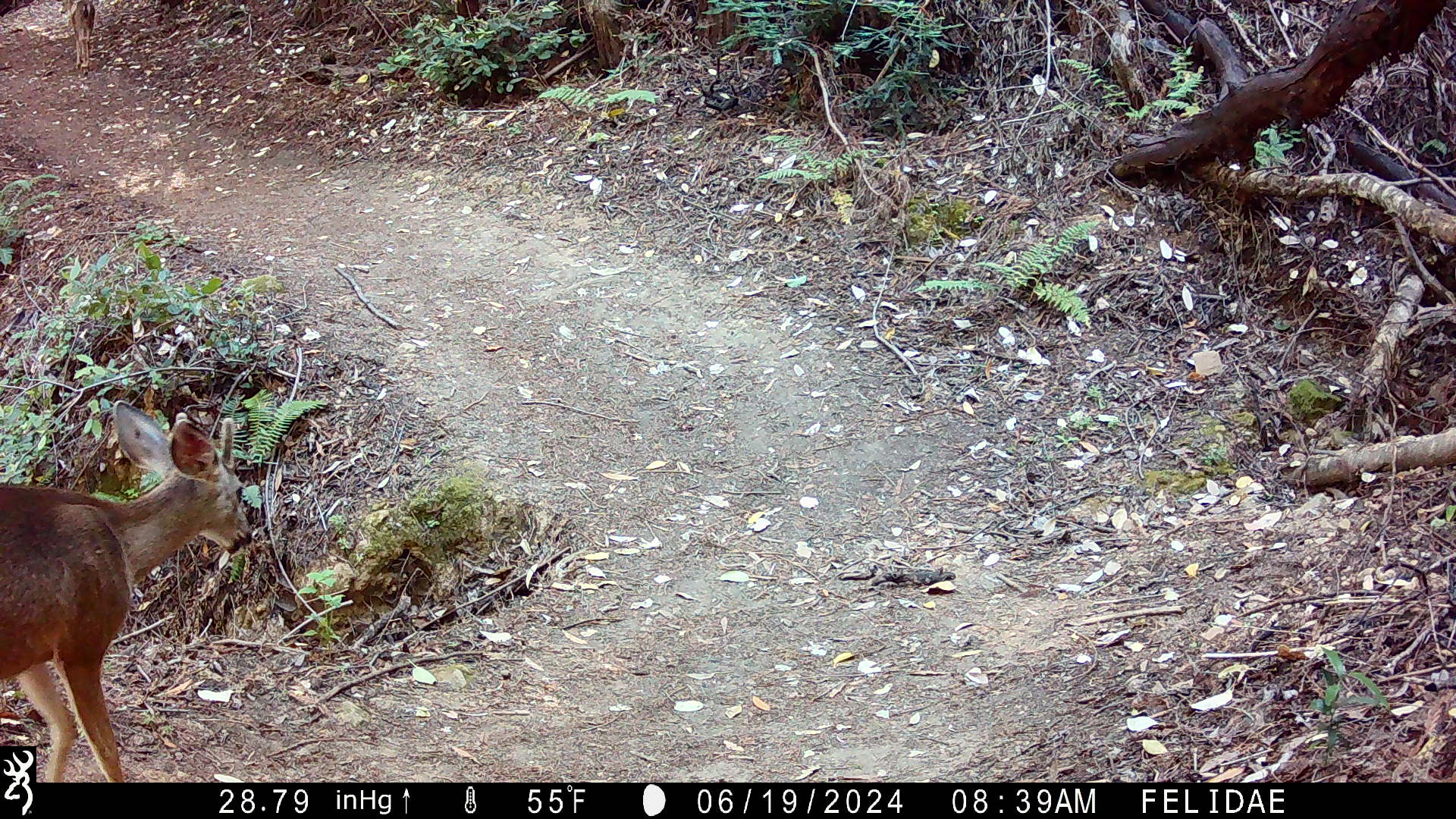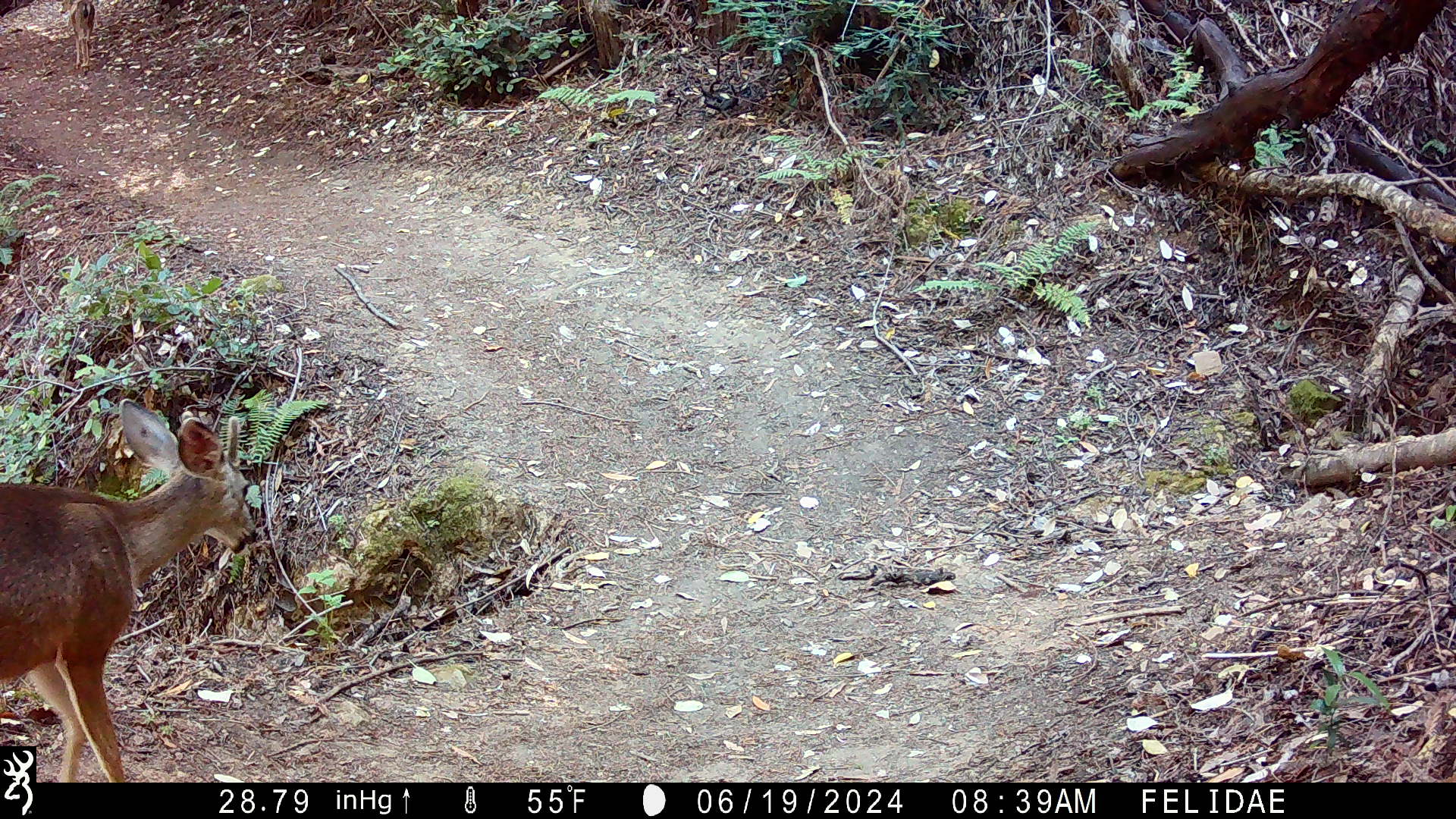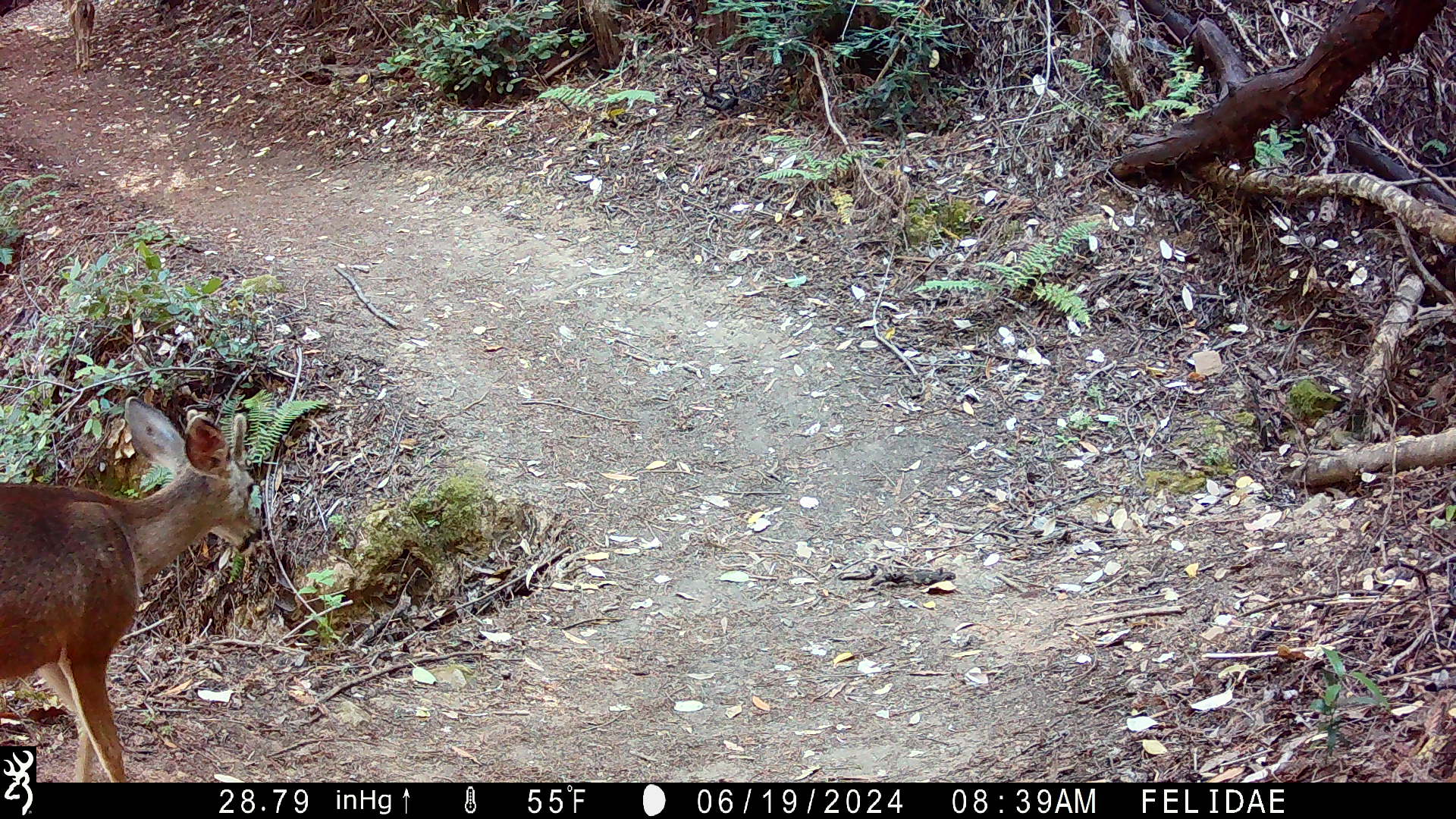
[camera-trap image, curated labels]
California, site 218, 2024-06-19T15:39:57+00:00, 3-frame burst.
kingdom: Animalia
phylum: Chordata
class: Mammalia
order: Artiodactyla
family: Cervidae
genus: Odocoileus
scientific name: Odocoileus hemionus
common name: mule deer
Mule deer (Odocoileus hemionus).